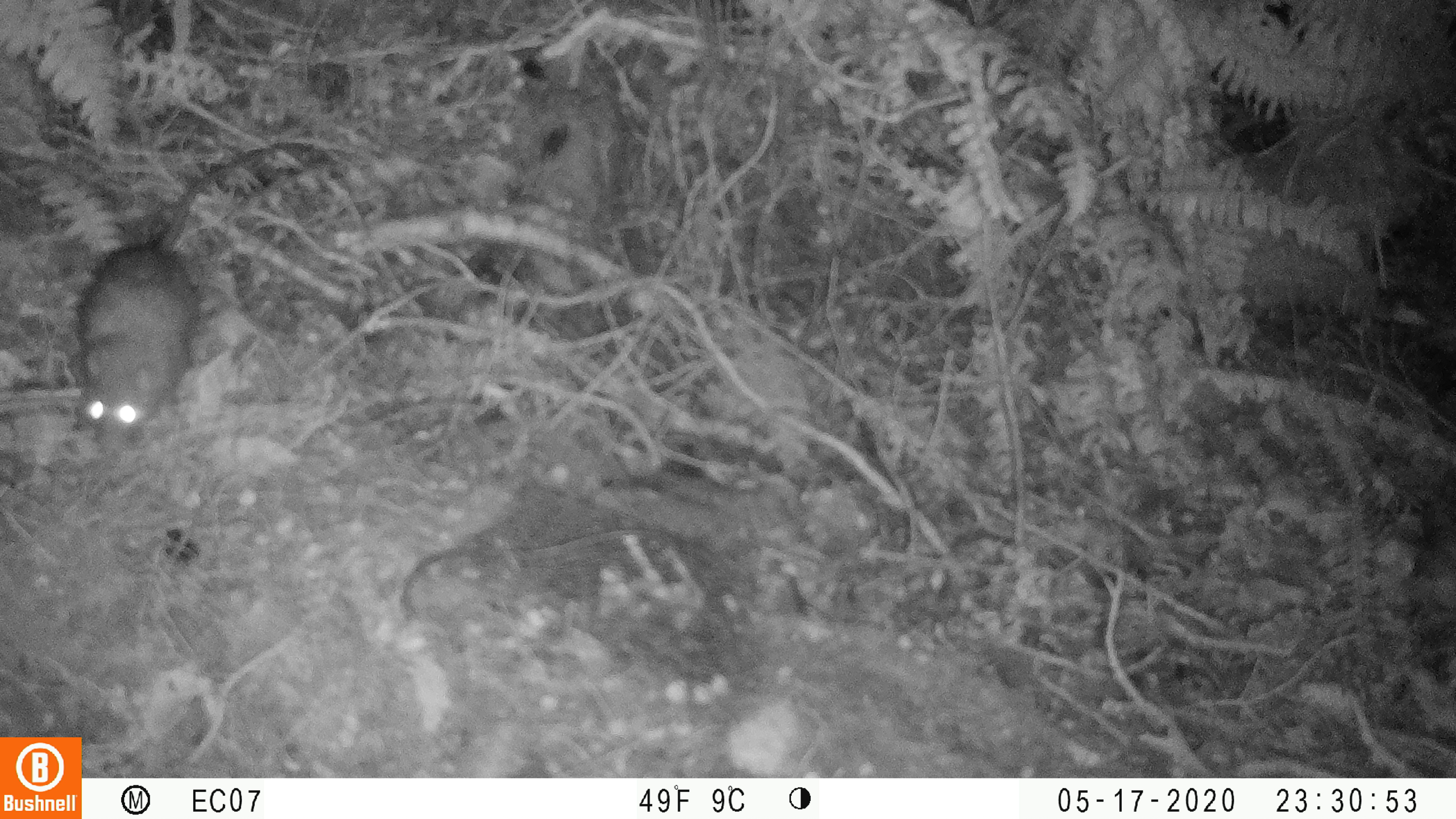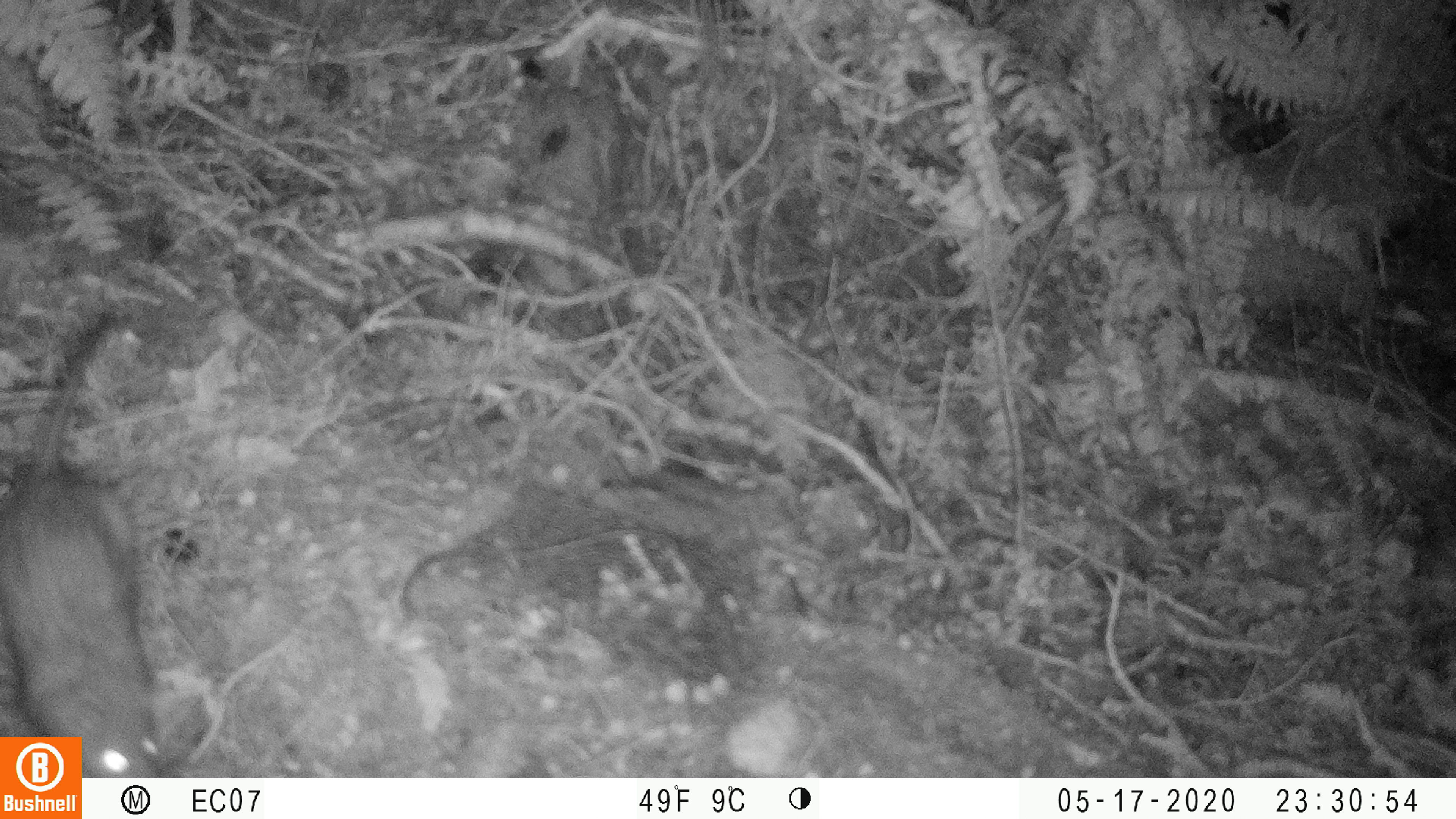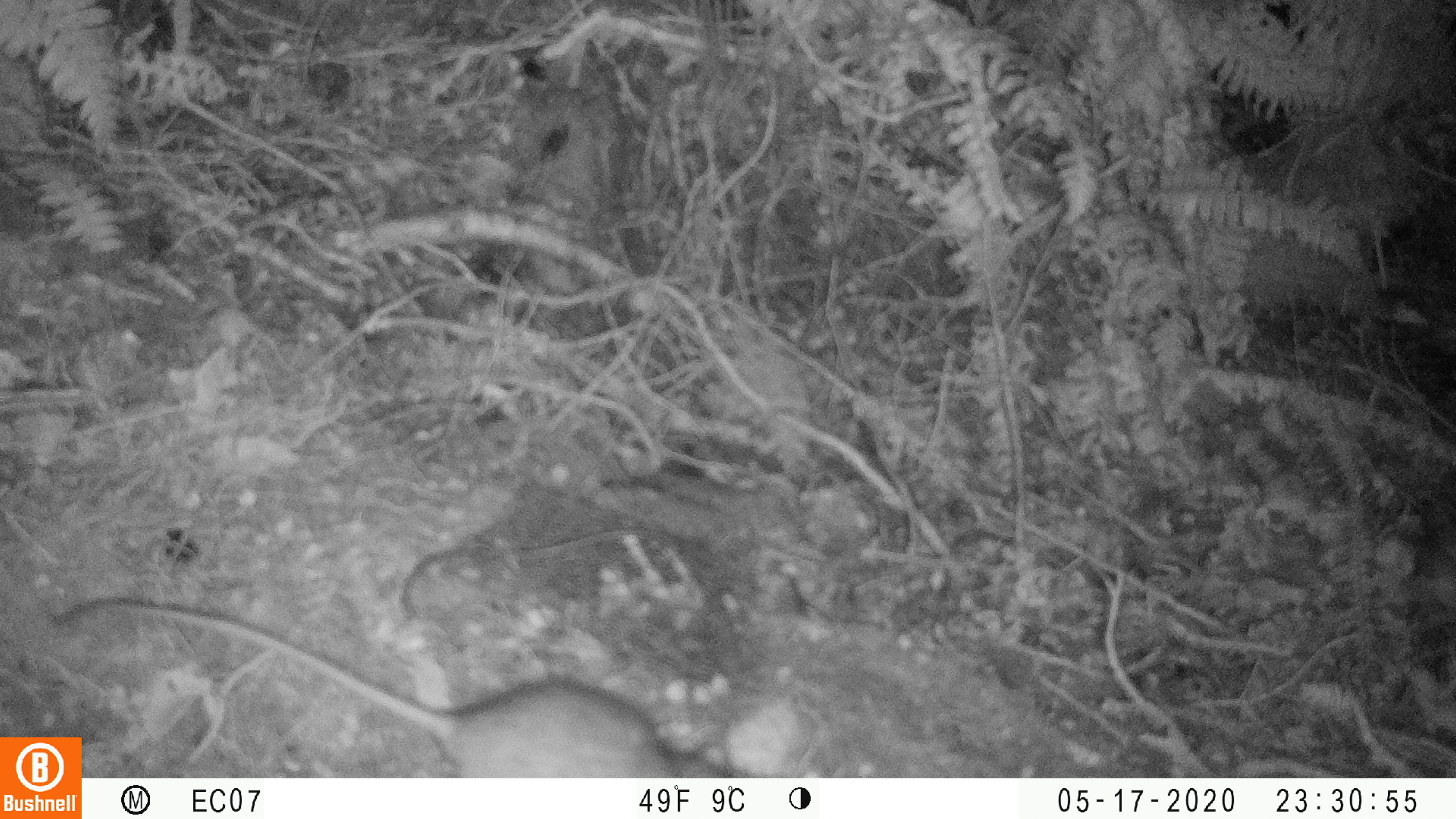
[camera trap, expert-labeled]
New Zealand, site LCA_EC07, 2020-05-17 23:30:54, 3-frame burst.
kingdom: Animalia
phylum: Chordata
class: Mammalia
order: Rodentia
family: Muridae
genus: Rattus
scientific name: Rattus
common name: rat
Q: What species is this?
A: Rat (Rattus).